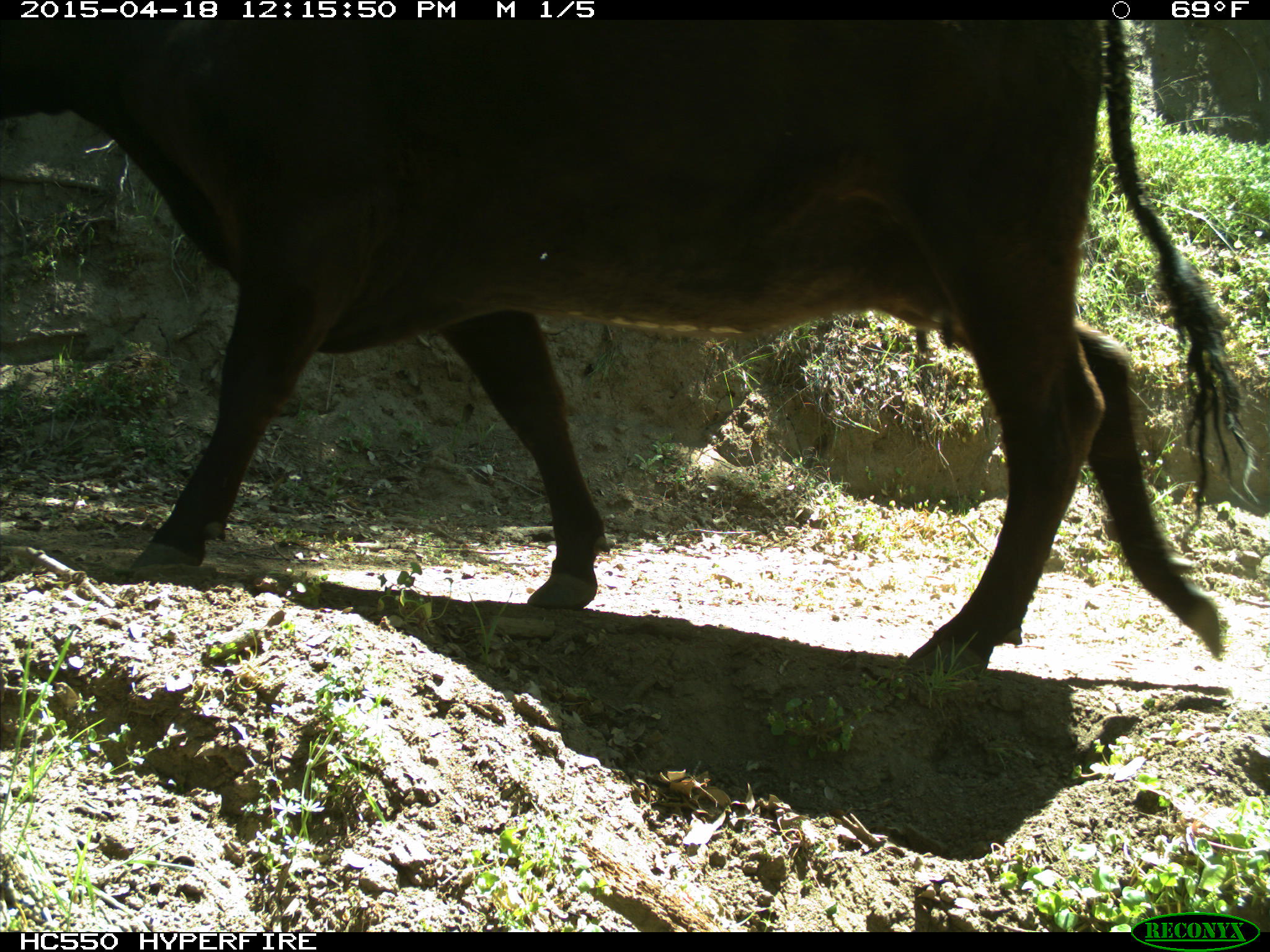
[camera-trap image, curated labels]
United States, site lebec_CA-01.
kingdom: Animalia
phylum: Chordata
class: Mammalia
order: Artiodactyla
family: Bovidae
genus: Bos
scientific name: Bos taurus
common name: domestic cow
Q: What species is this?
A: Bos taurus (domestic cow).